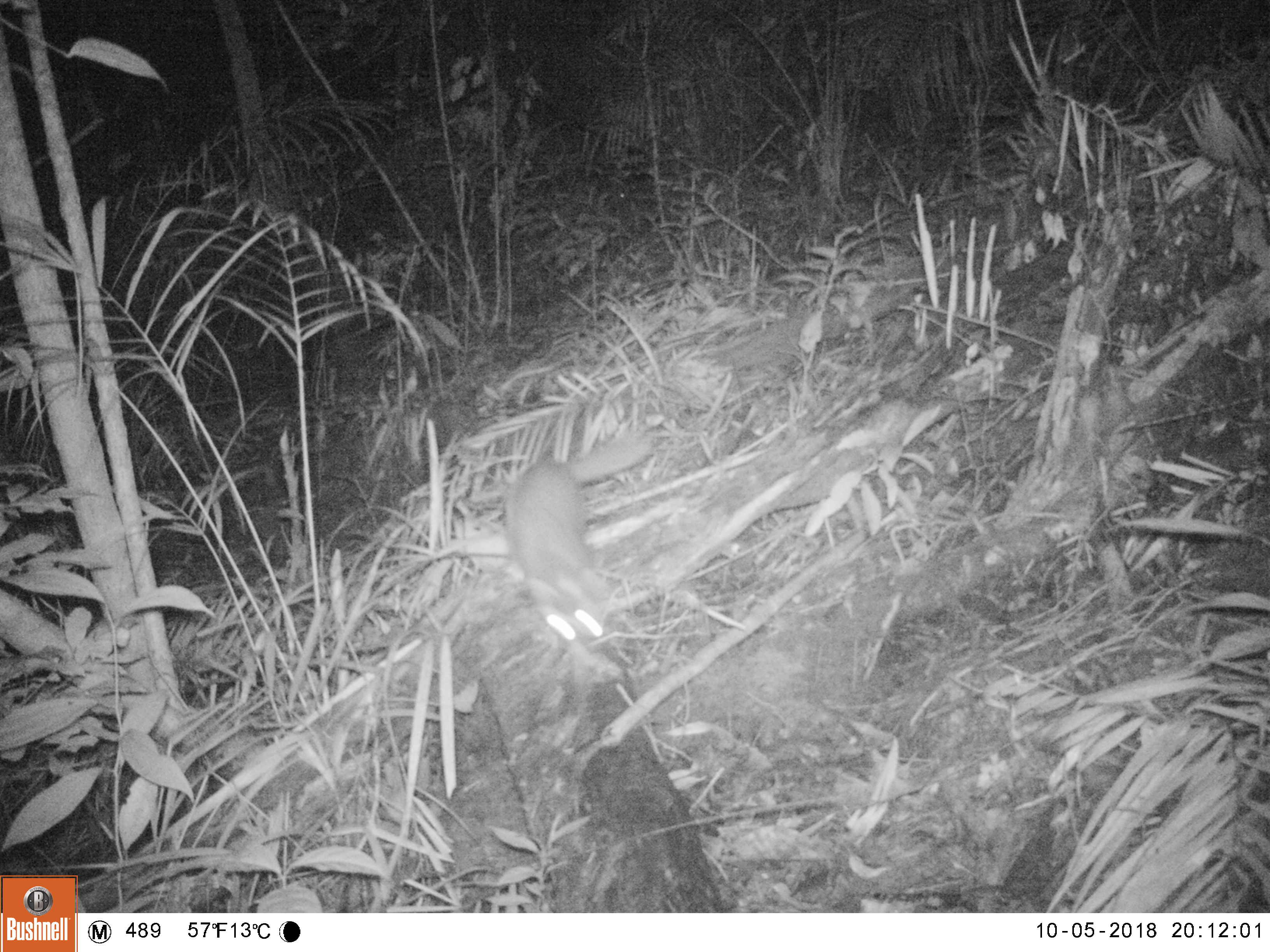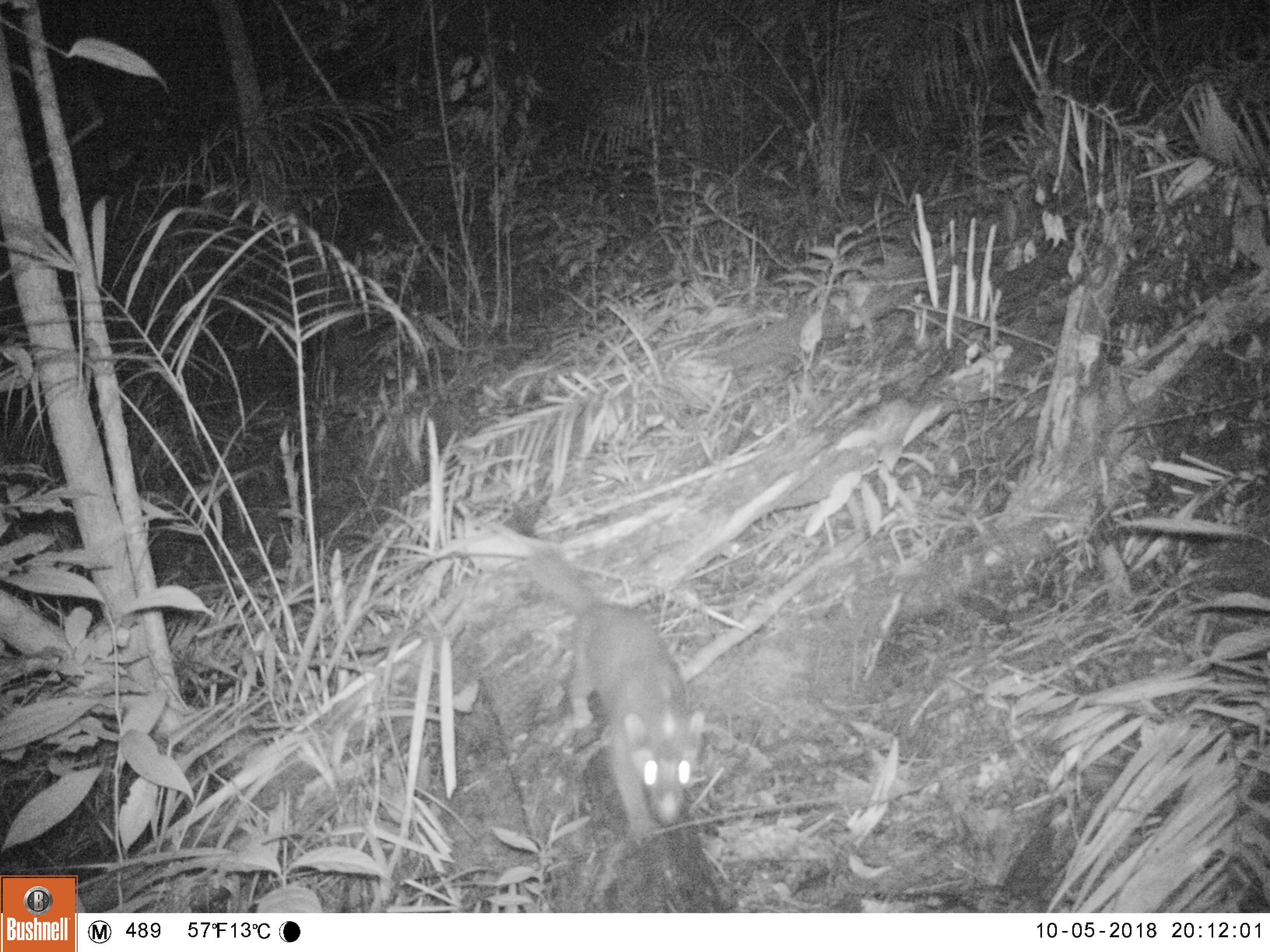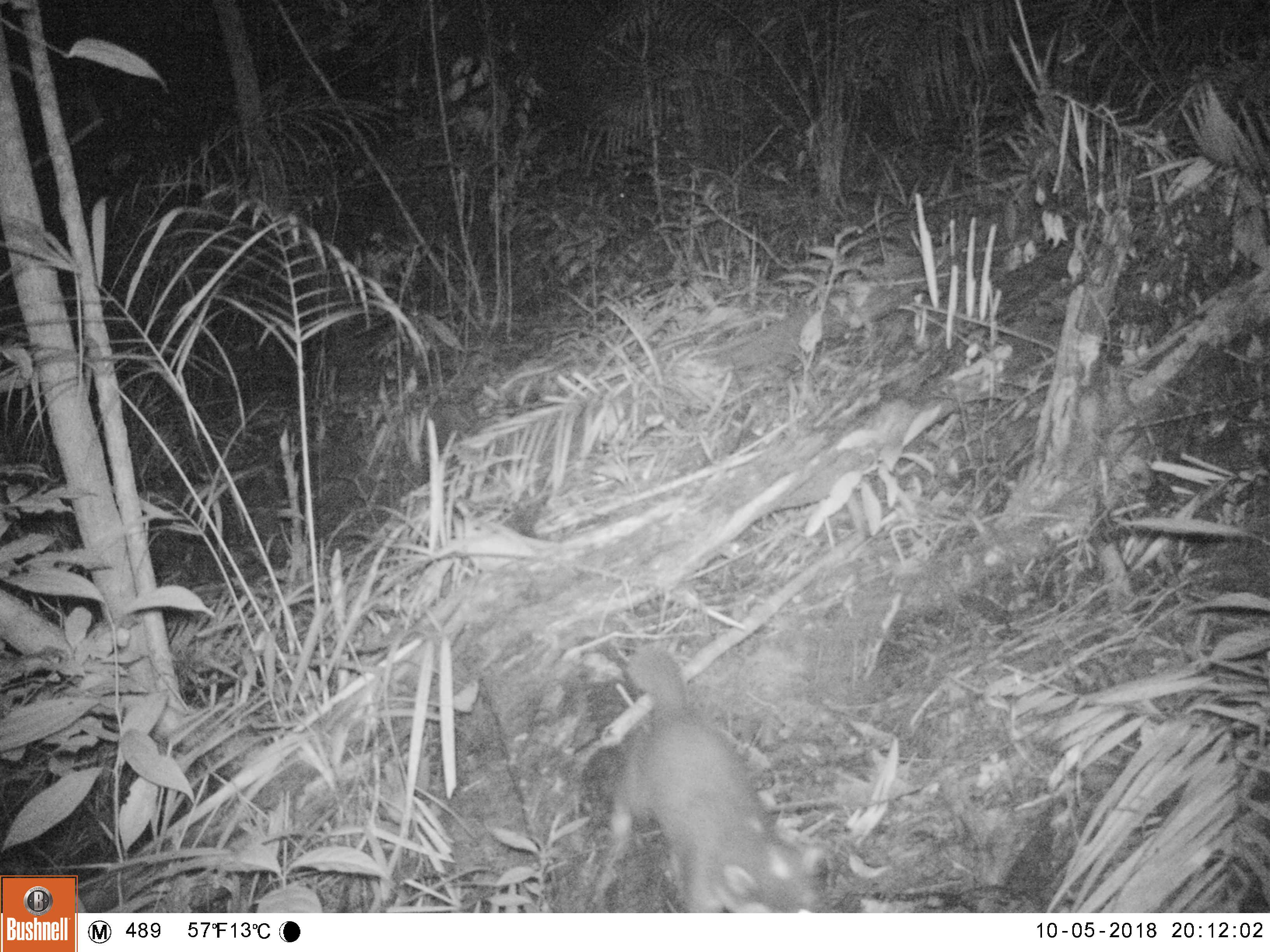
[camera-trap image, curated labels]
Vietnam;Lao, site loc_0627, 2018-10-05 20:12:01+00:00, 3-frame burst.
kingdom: Animalia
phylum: Chordata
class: Mammalia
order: Carnivora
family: Mustelidae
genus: Melogale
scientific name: Melogale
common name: ferret badger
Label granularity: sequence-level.